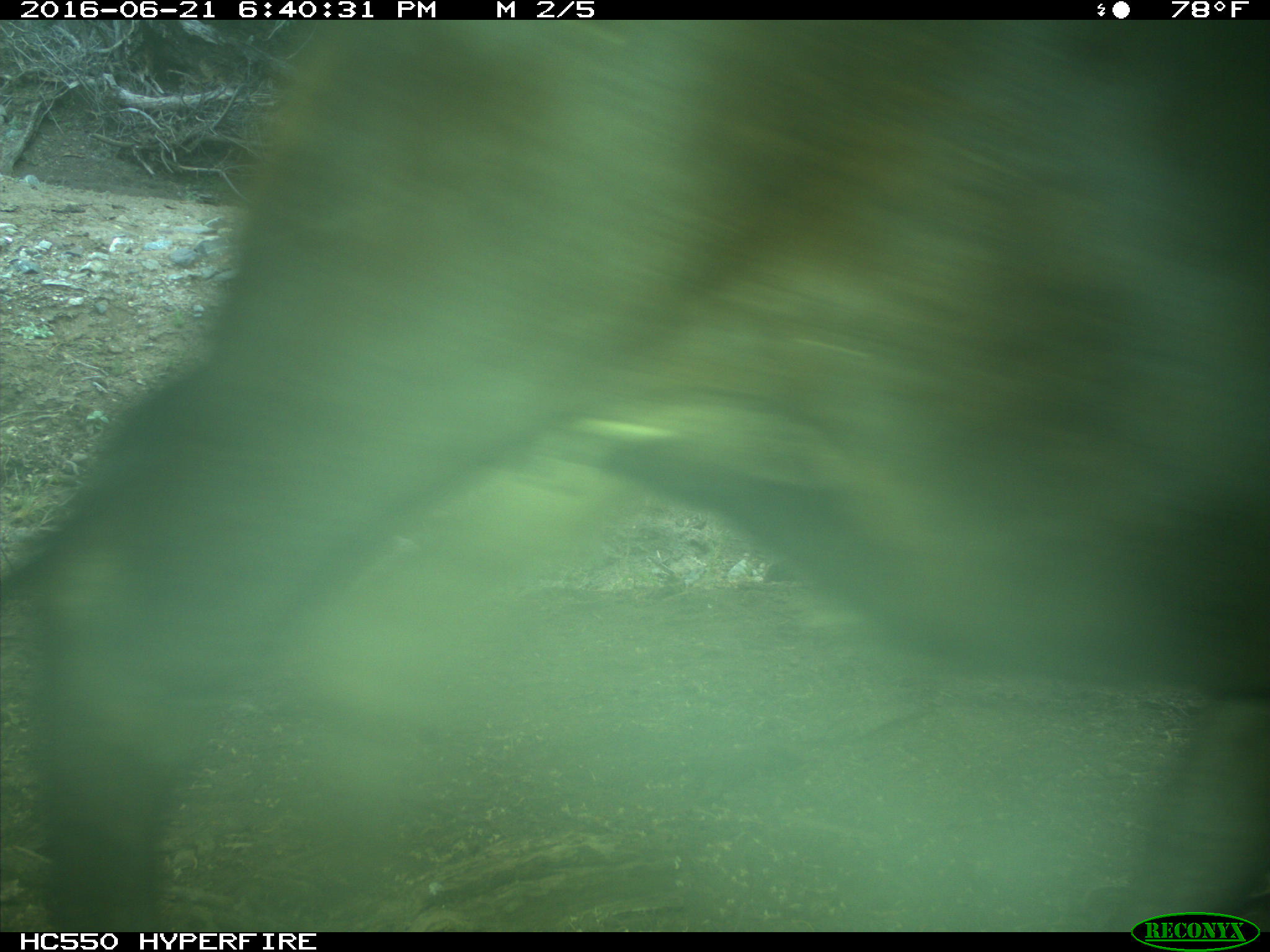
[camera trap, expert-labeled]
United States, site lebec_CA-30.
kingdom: Animalia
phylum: Chordata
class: Mammalia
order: Artiodactyla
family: Bovidae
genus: Bos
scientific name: Bos taurus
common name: domestic cow